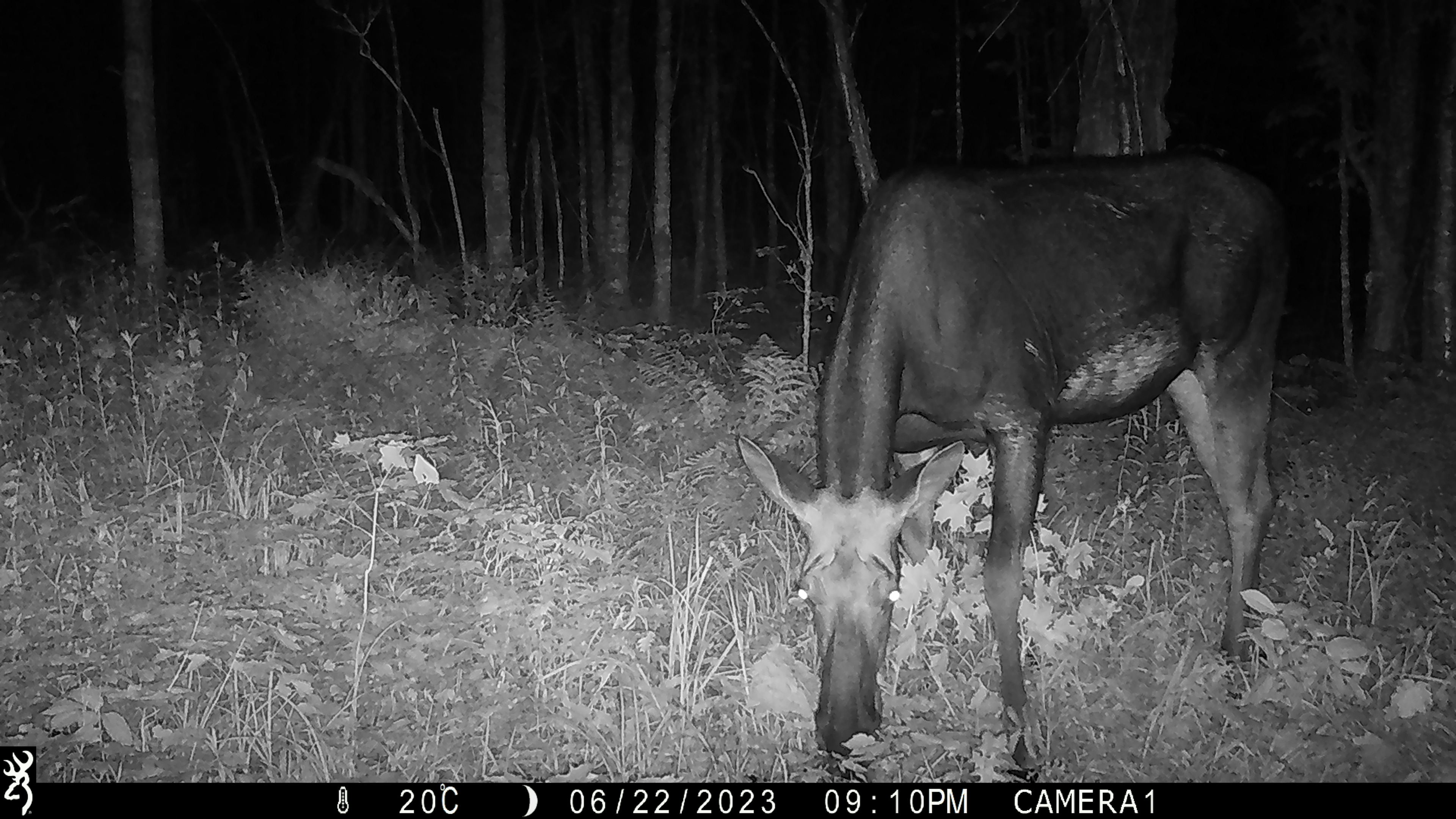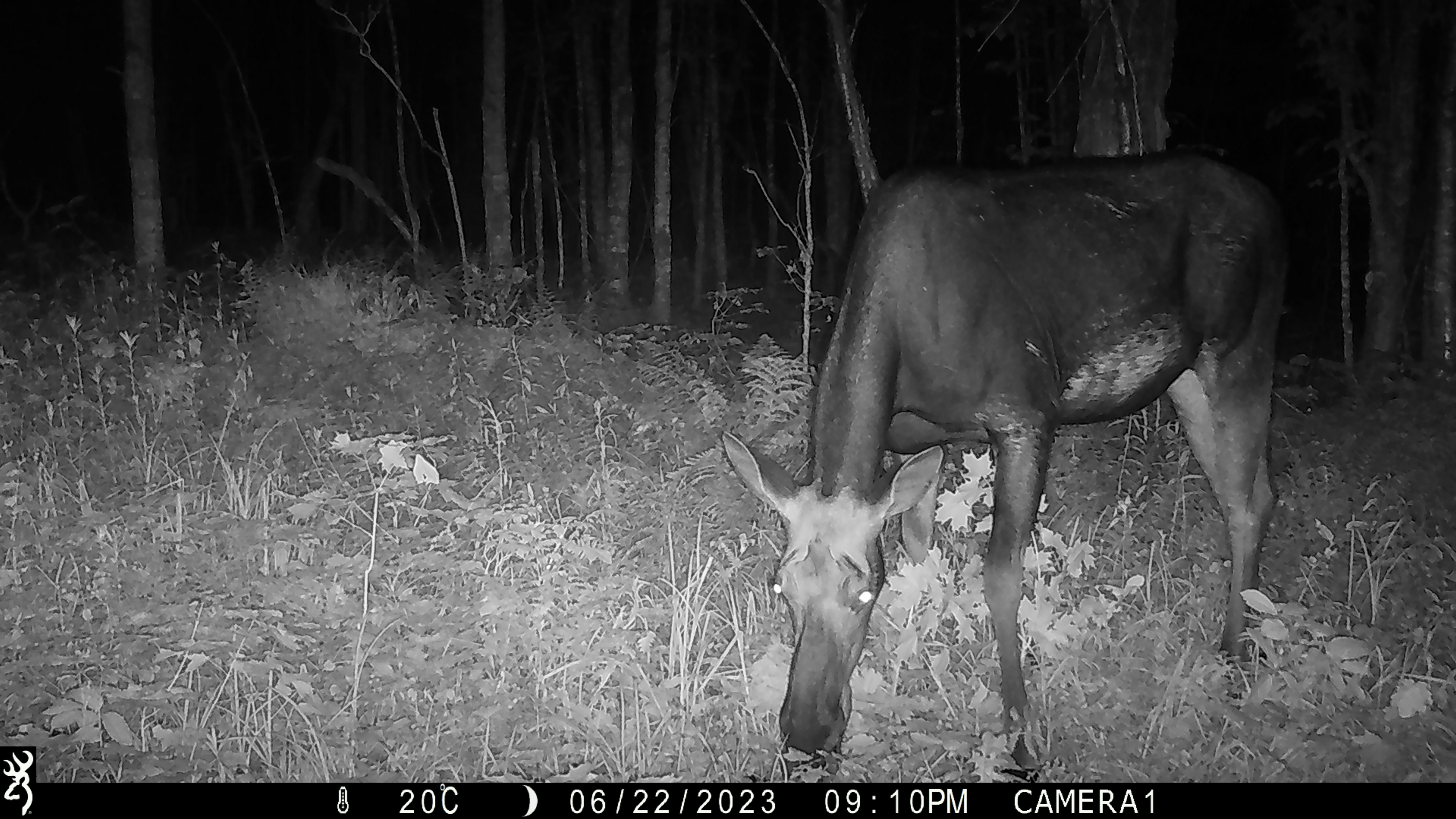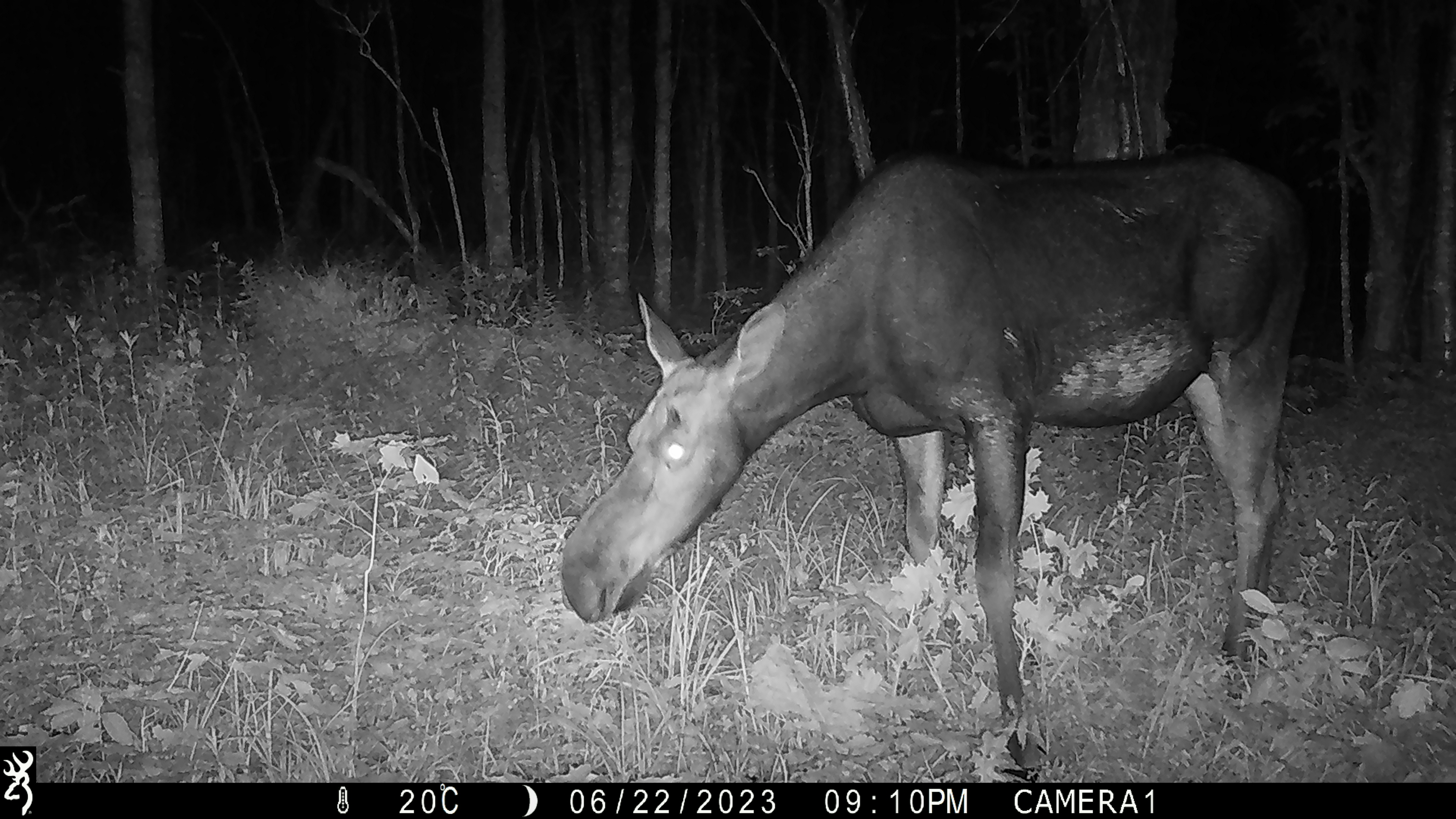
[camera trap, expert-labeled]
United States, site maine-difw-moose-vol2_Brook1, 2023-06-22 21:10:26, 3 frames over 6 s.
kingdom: Animalia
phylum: Chordata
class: Mammalia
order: Artiodactyla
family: Cervidae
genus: Alces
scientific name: Alces alces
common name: moose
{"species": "moose (Alces alces)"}